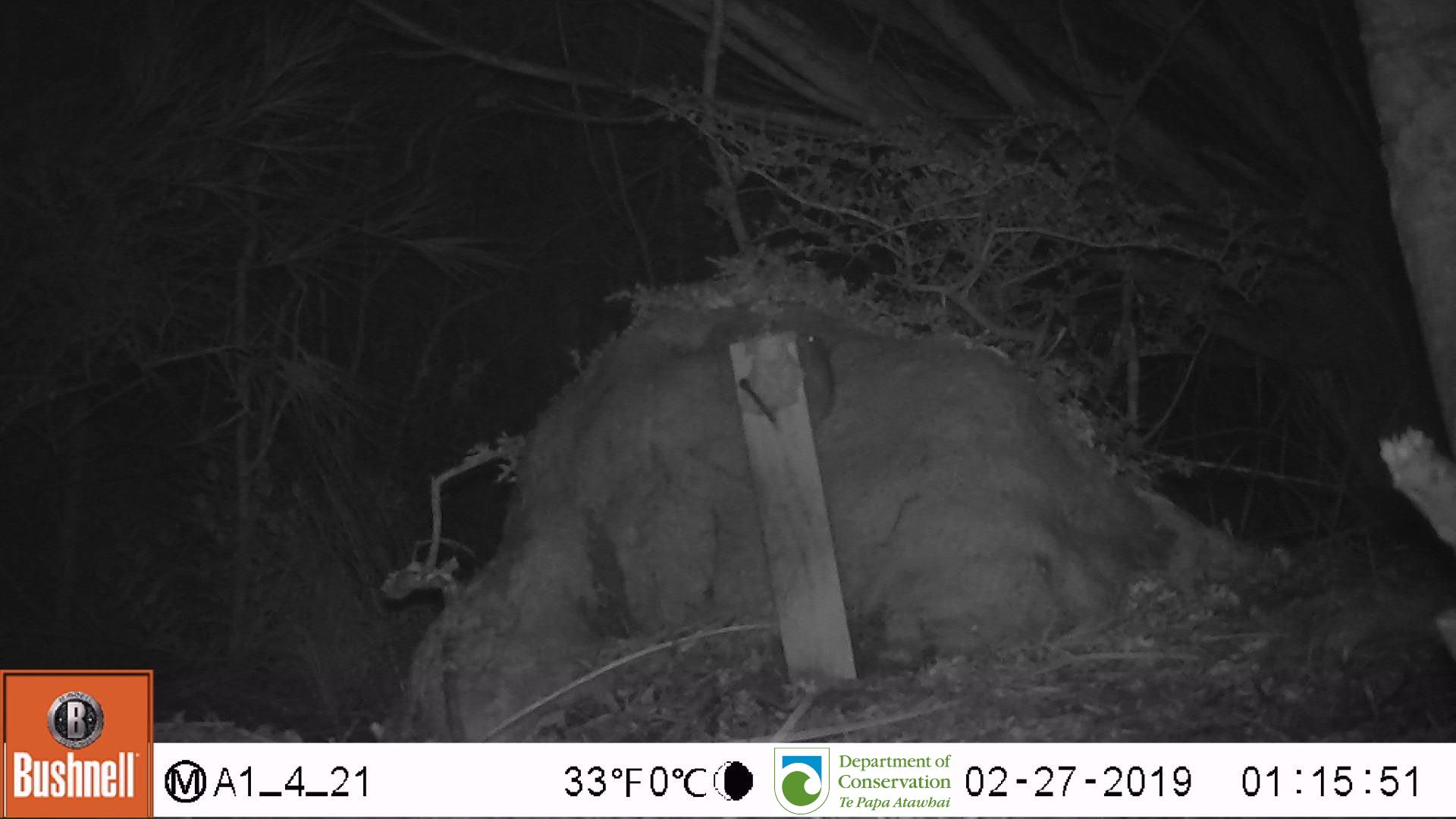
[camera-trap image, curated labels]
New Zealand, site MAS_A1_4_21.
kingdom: Animalia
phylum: Chordata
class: Mammalia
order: Rodentia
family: Muridae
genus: Mus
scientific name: Mus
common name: mouse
Mouse (Mus).